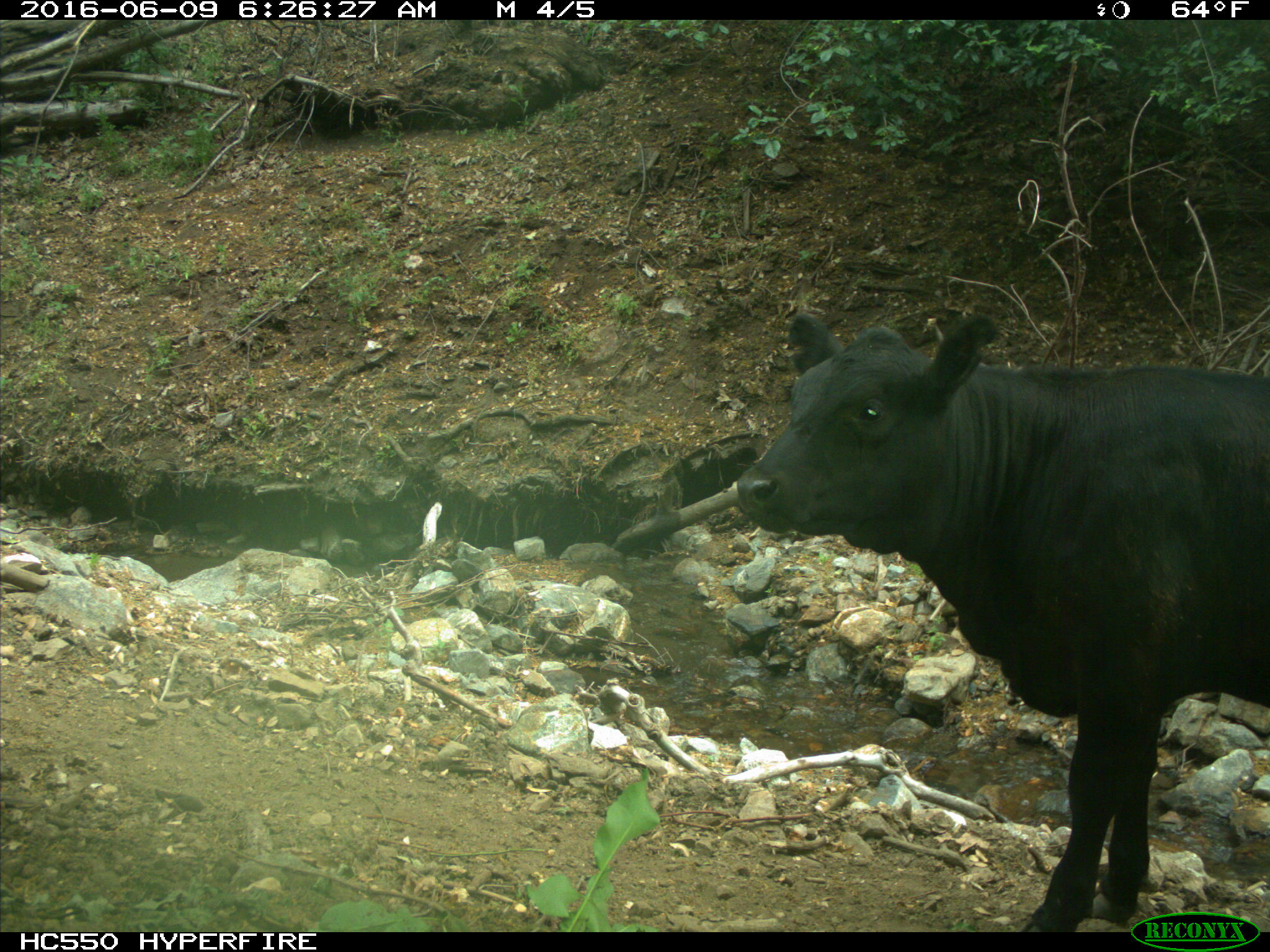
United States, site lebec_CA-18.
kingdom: Animalia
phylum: Chordata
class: Mammalia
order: Artiodactyla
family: Bovidae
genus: Bos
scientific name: Bos taurus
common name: domestic cow